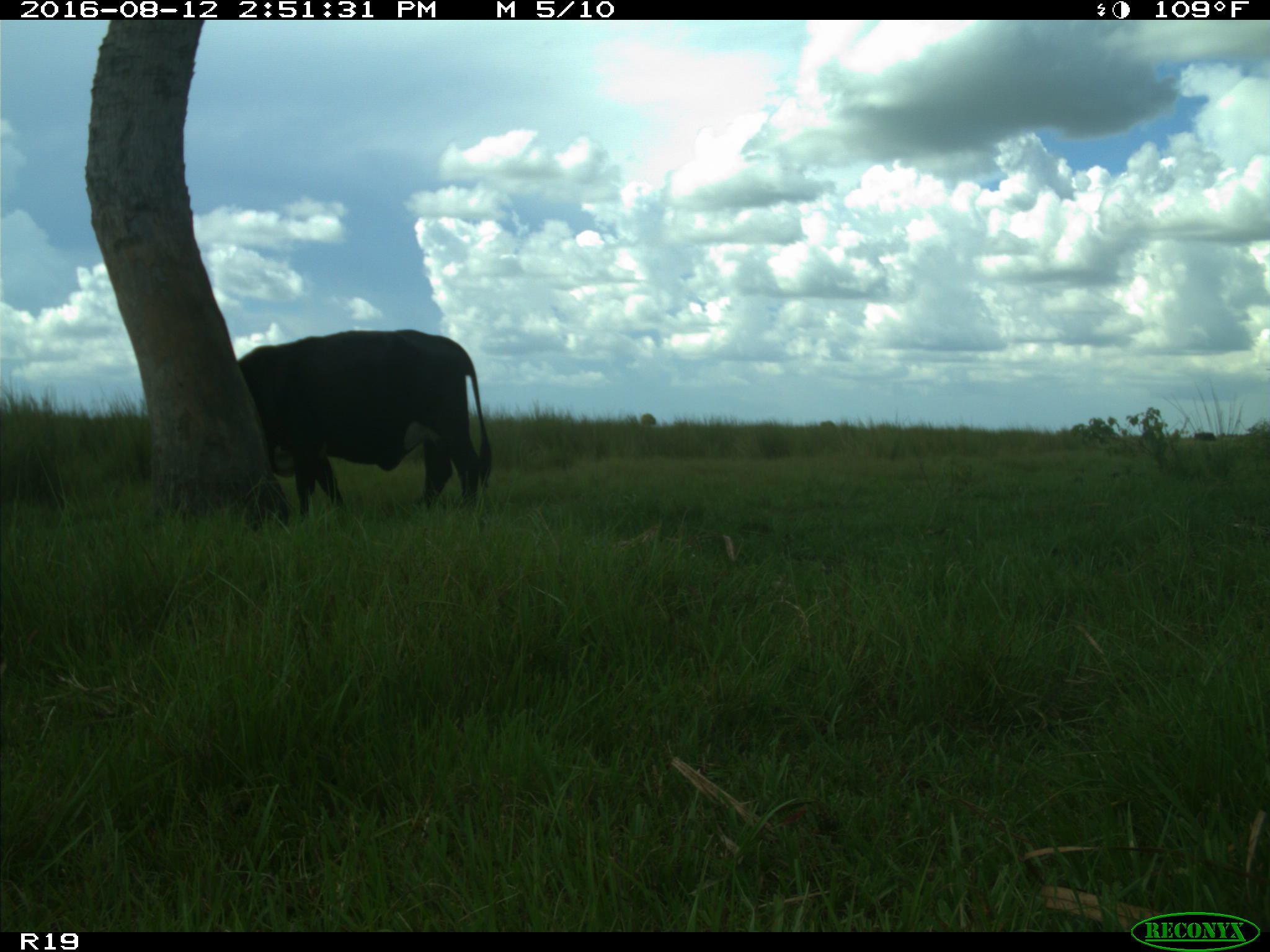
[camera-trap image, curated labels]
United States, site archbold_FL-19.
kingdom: Animalia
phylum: Chordata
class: Mammalia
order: Artiodactyla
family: Bovidae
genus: Bos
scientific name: Bos taurus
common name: domestic cow